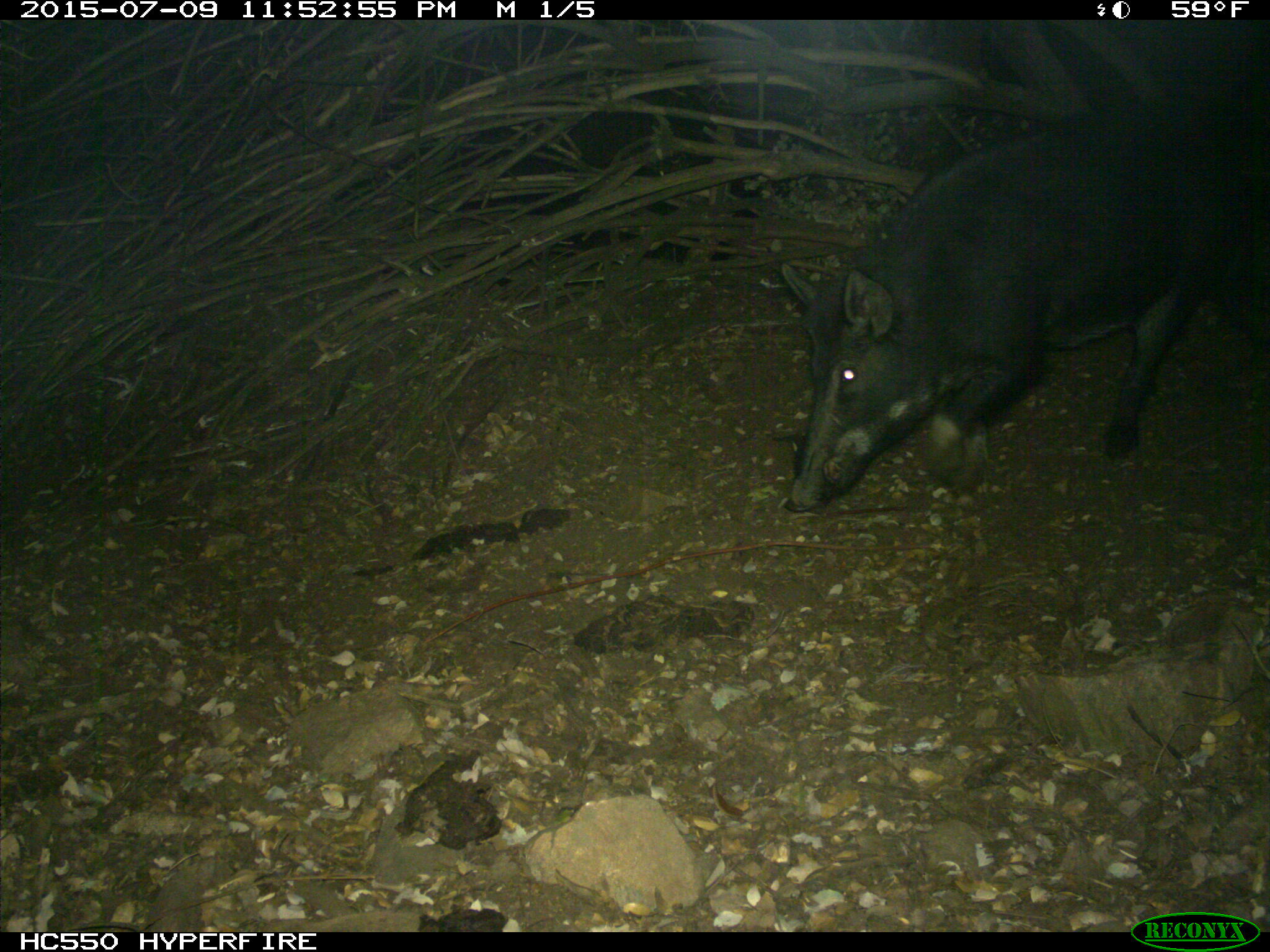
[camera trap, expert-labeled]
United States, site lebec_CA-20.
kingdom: Animalia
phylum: Chordata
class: Mammalia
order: Artiodactyla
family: Suidae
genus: Sus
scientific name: Sus scrofa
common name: wild boar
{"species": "Sus scrofa (wild boar)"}